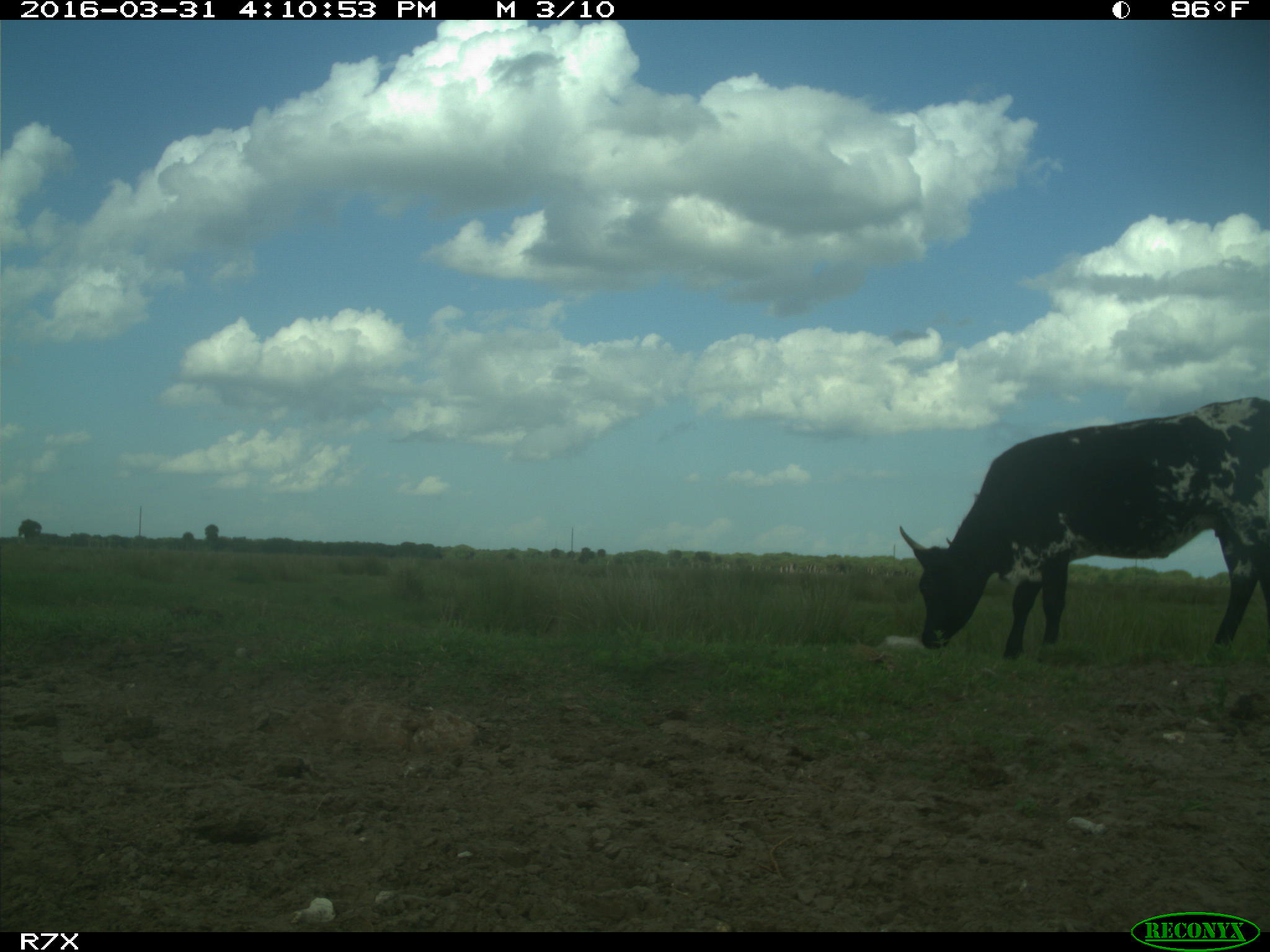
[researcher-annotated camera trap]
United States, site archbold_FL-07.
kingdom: Animalia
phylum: Chordata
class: Mammalia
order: Artiodactyla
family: Bovidae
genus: Bos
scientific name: Bos taurus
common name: domestic cow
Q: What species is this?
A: Bos taurus (domestic cow).